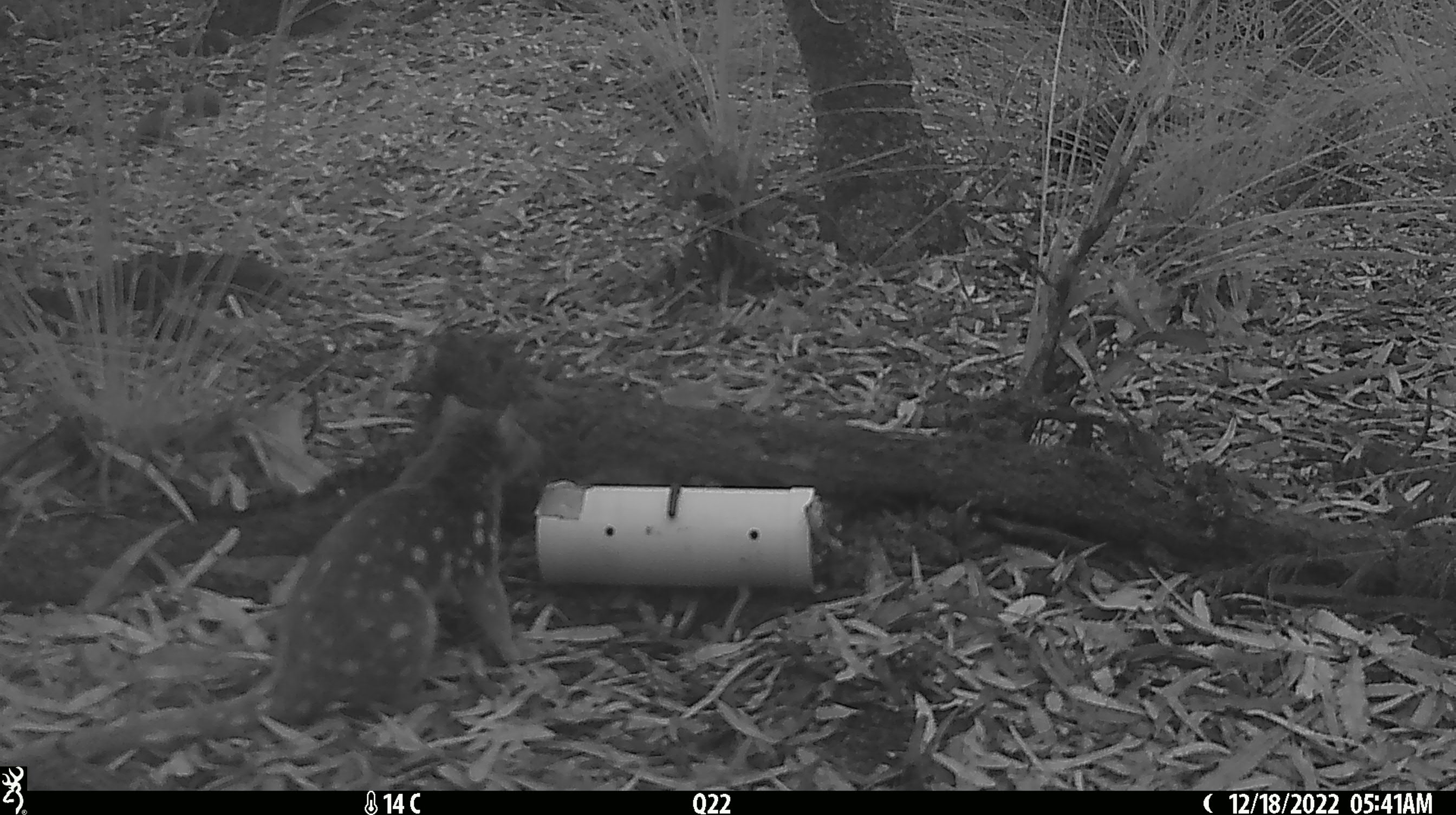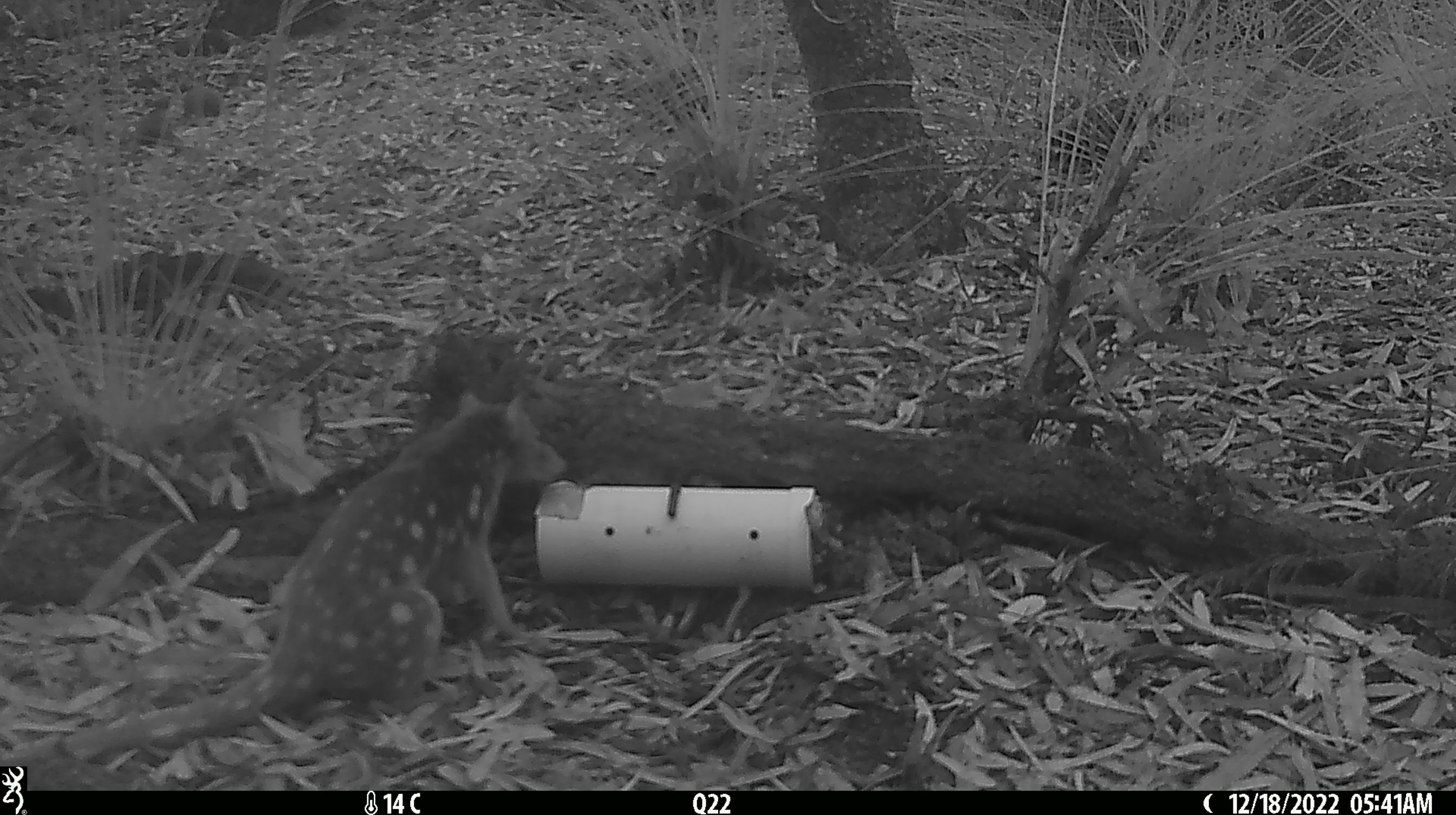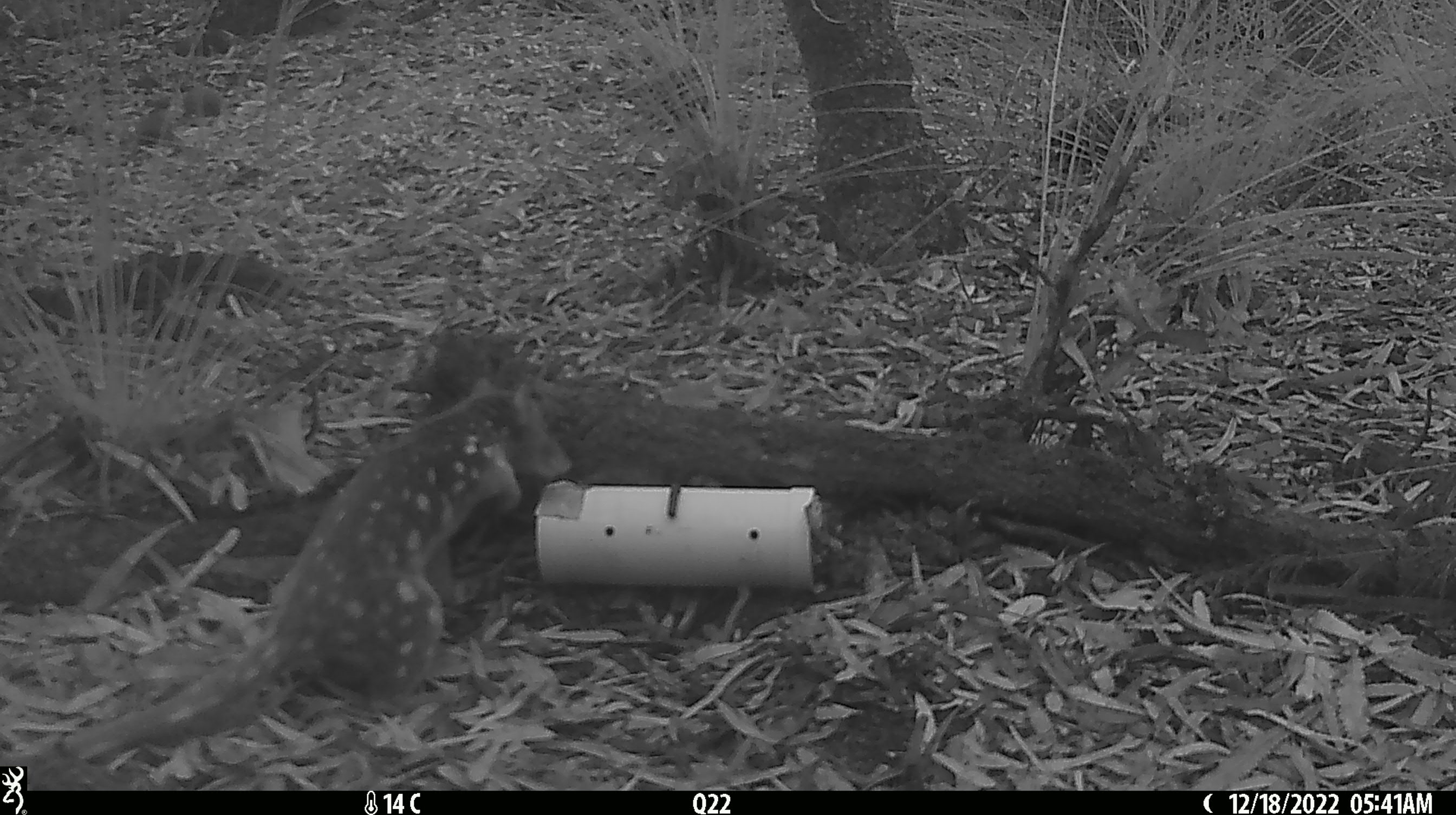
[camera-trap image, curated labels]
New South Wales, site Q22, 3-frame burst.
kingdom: Animalia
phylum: Chordata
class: Mammalia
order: Dasyuromorphia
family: Dasyuridae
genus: Dasyurus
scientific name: Dasyurus maculatus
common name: spotted-tailed quoll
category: quoll